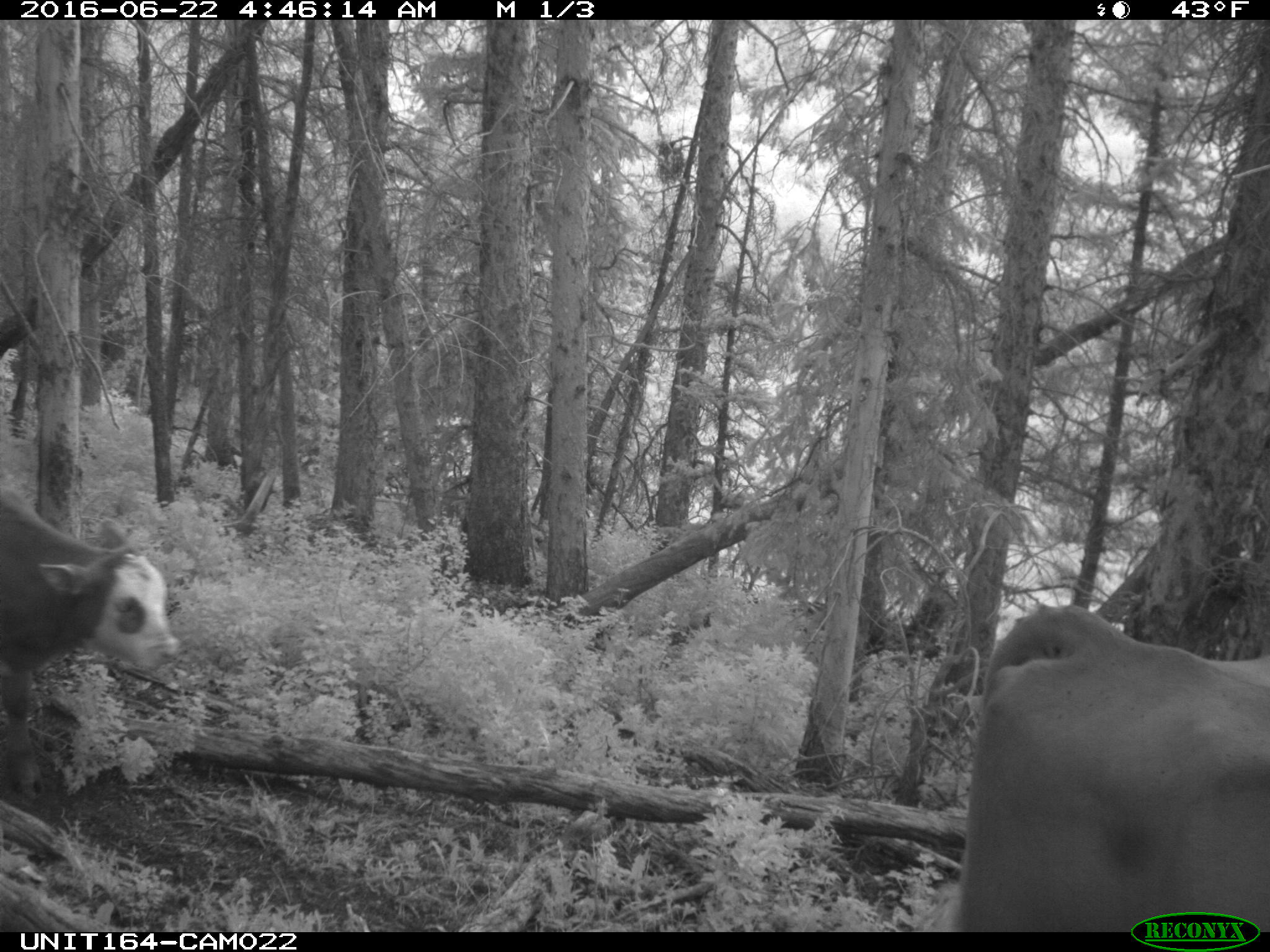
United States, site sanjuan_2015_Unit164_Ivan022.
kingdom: Animalia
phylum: Chordata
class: Mammalia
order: Artiodactyla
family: Bovidae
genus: Bos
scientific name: Bos taurus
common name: domestic cow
Bos taurus (domestic cow).